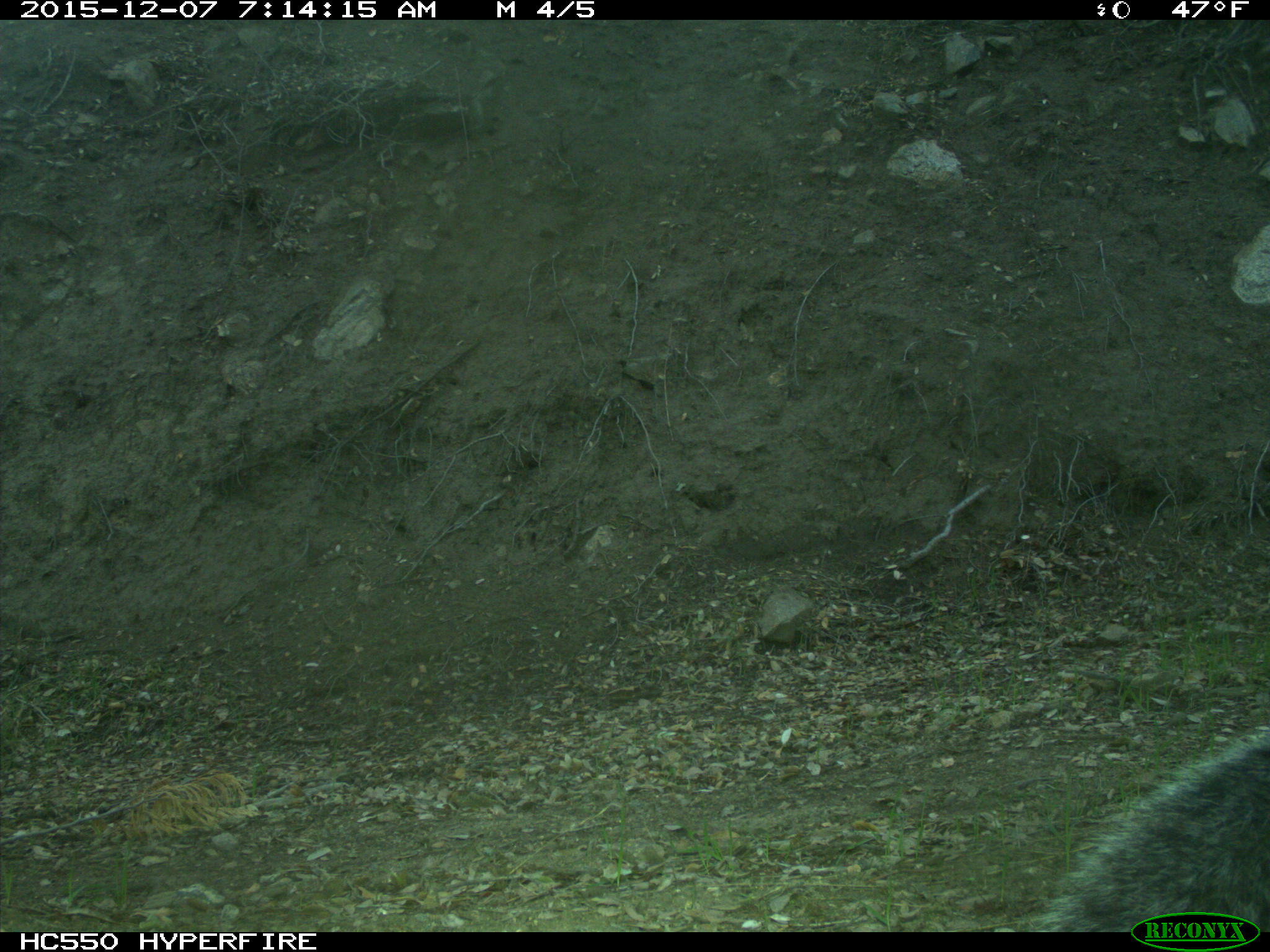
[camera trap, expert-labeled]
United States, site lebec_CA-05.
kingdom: Animalia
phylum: Chordata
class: Mammalia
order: Rodentia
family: Sciuridae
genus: Sciurus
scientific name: Sciurus carolinensis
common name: eastern gray squirrel